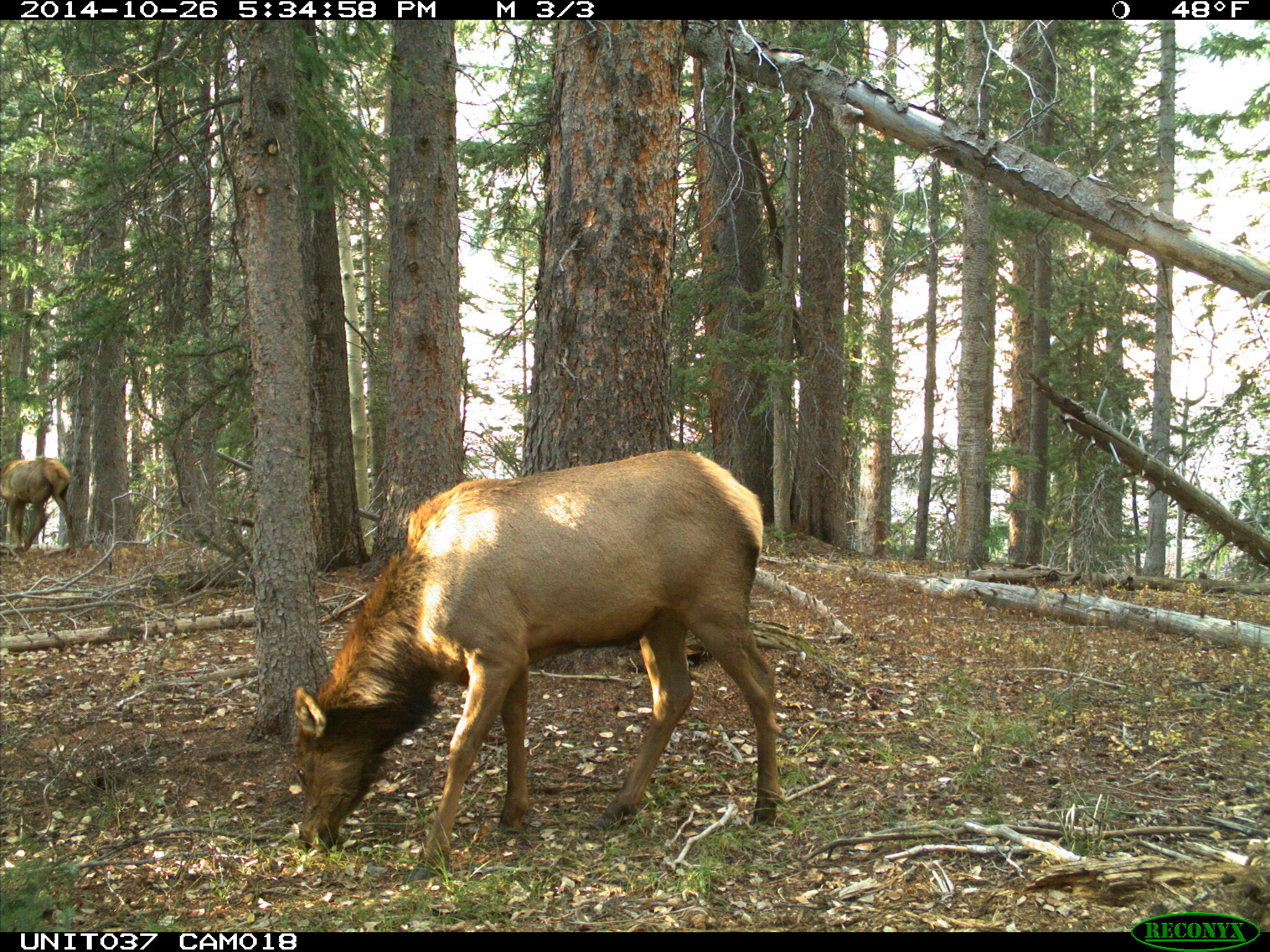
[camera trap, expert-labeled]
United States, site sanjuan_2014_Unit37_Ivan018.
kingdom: Animalia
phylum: Chordata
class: Mammalia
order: Artiodactyla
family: Cervidae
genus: Cervus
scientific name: Cervus elaphus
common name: red deer